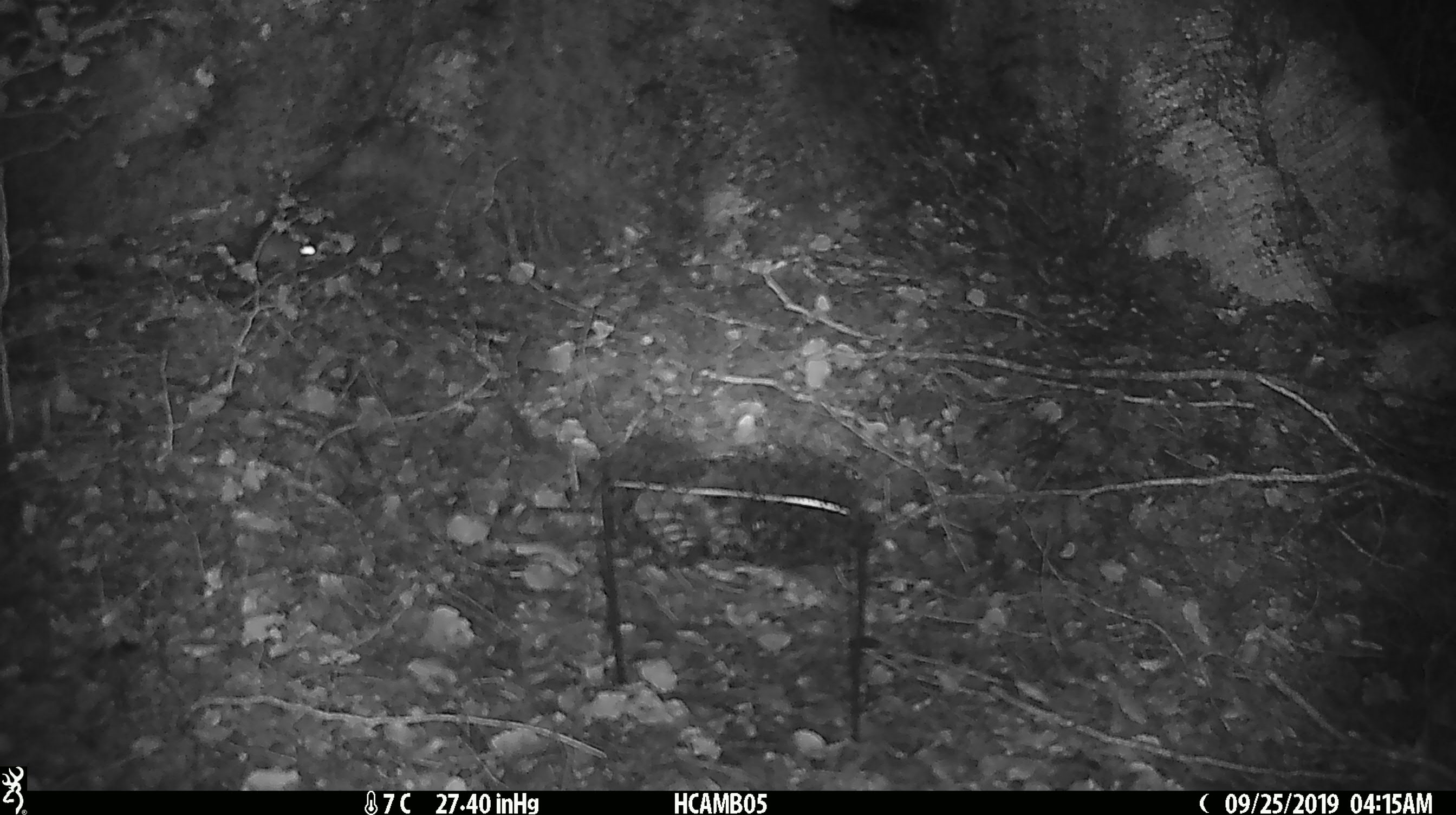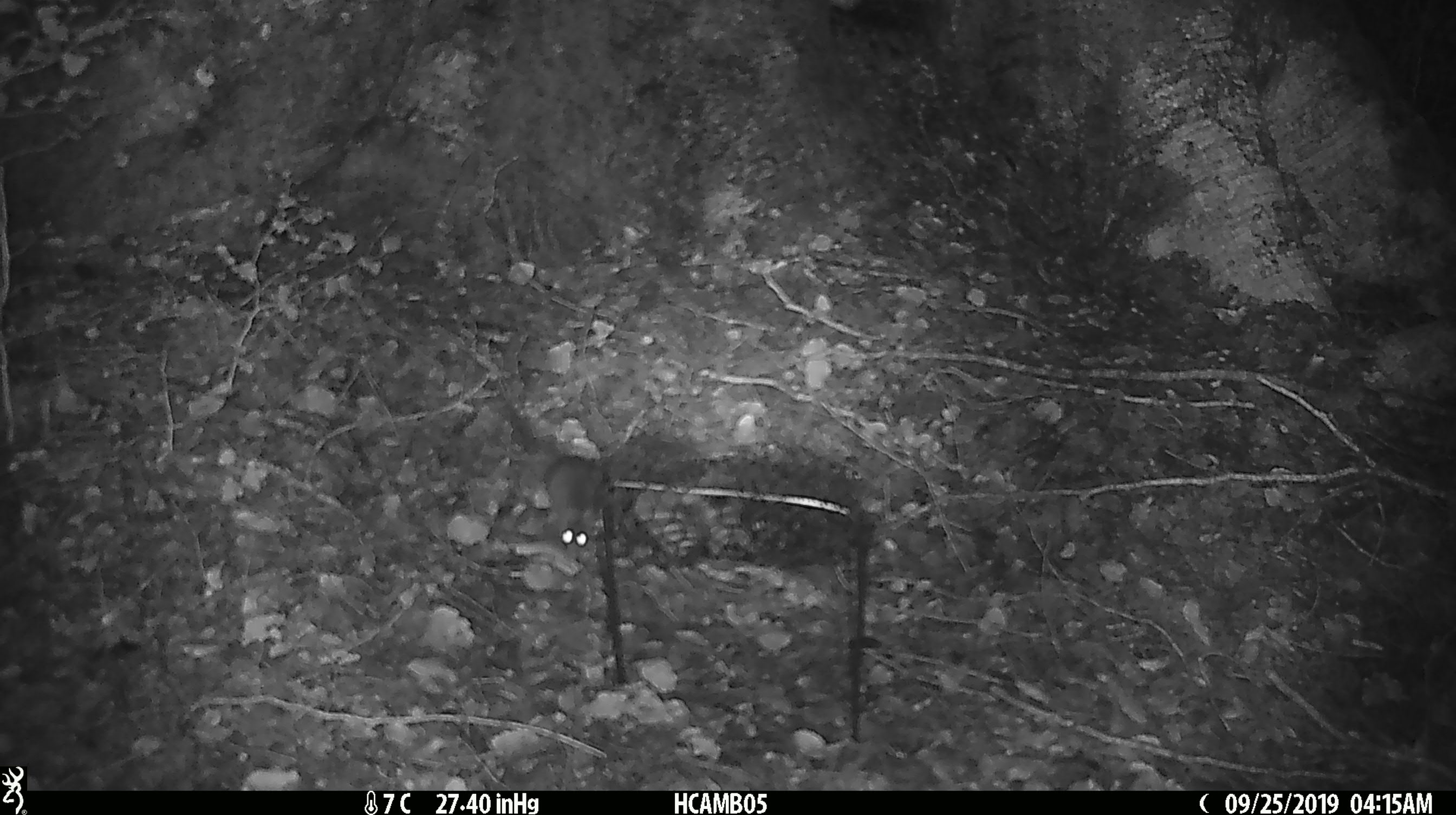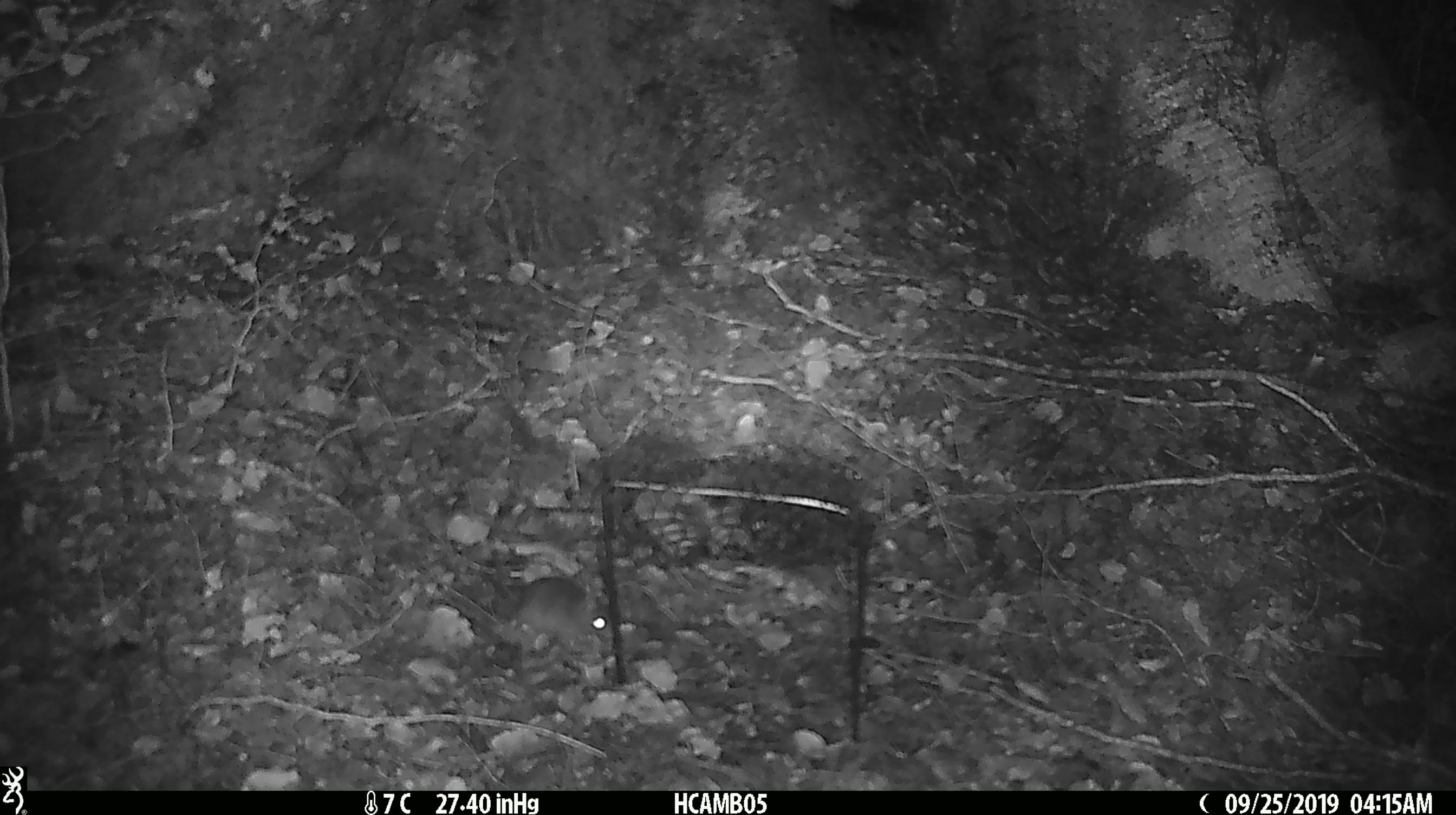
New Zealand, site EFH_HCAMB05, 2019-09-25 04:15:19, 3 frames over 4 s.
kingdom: Animalia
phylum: Chordata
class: Mammalia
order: Rodentia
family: Muridae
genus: Mus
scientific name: Mus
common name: mouse